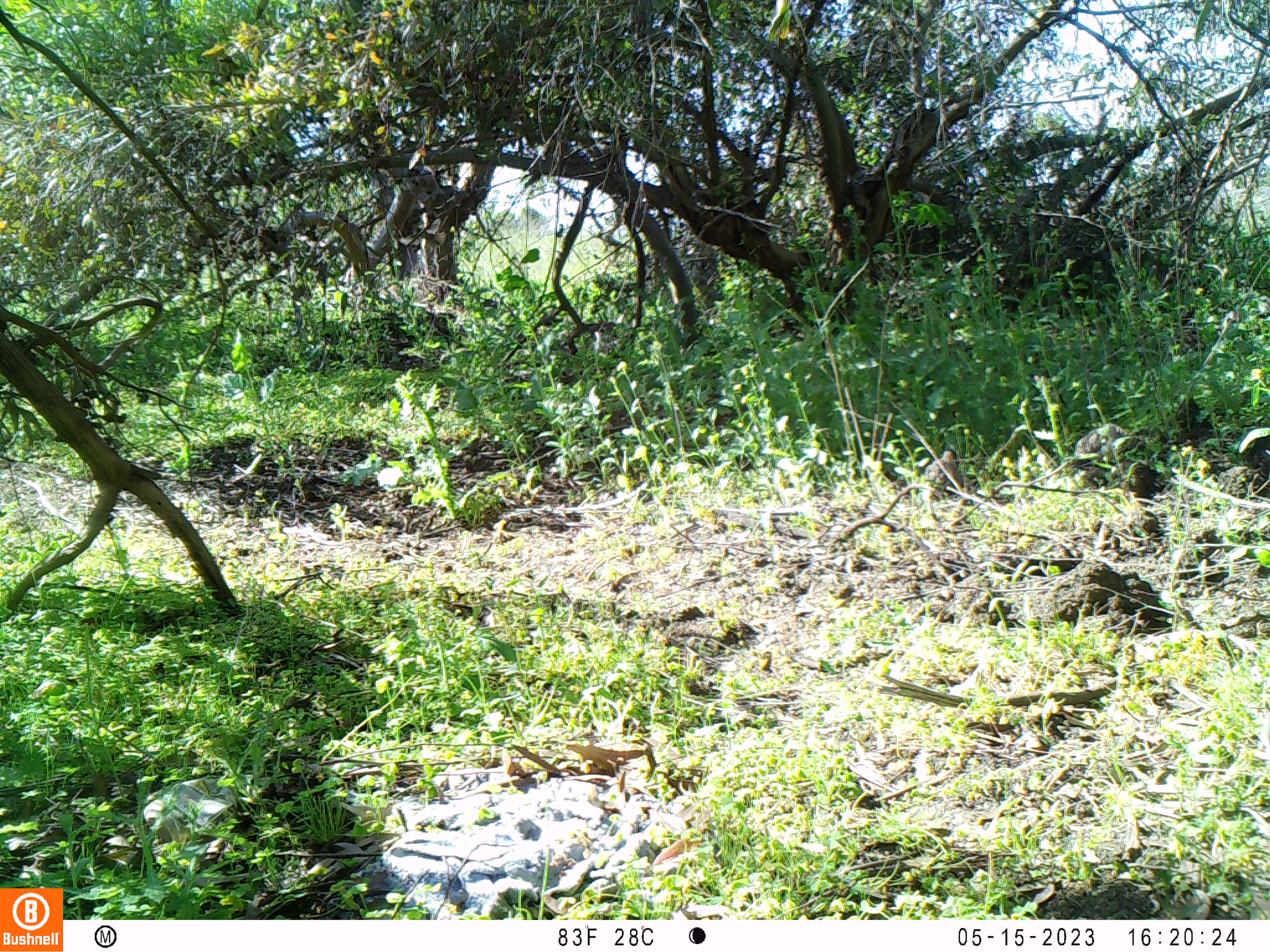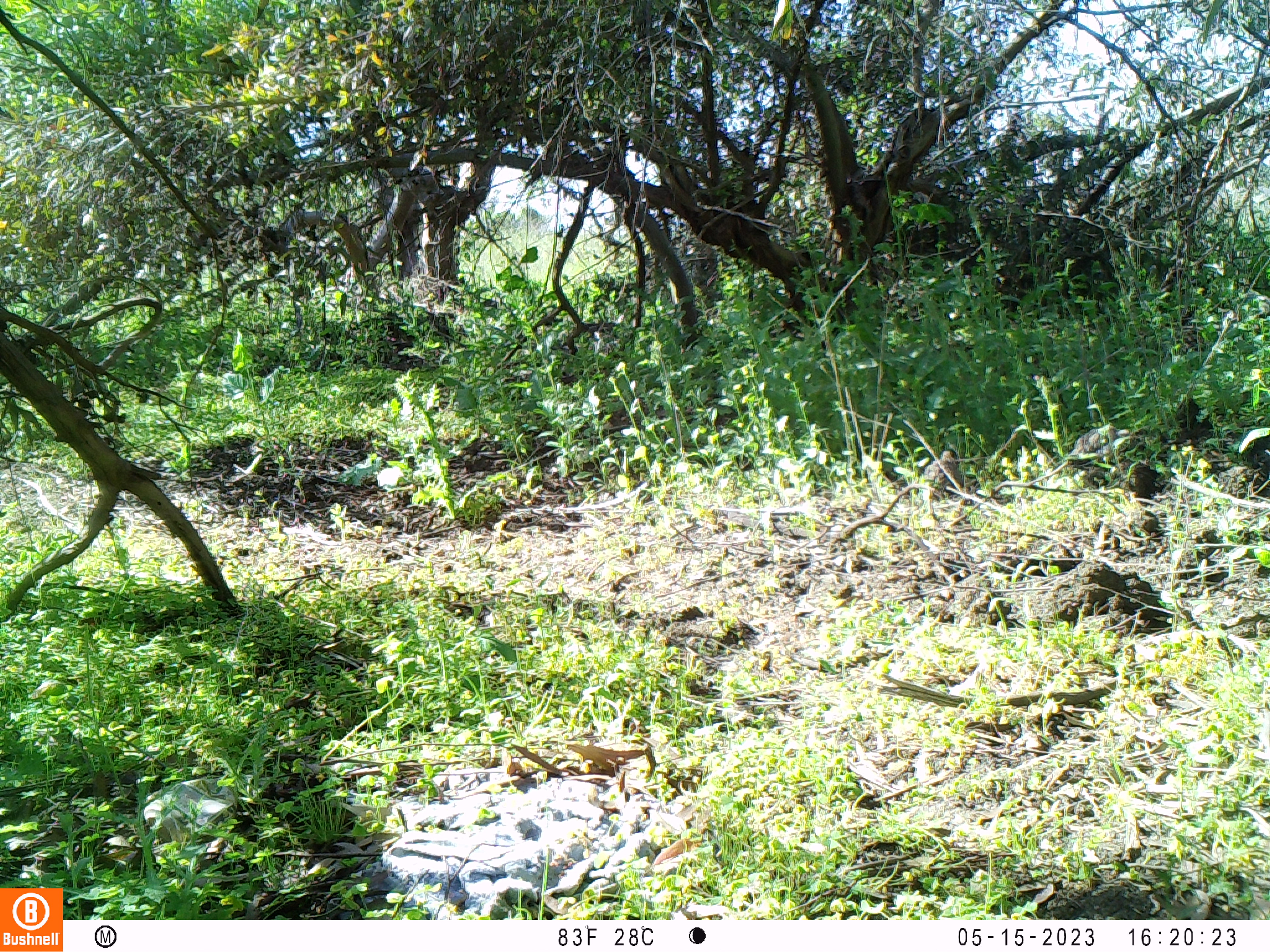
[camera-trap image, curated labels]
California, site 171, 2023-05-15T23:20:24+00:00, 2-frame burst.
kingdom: Animalia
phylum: Chordata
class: Aves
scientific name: Aves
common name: bird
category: unknown bird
Unknown bird (bird) (Aves).